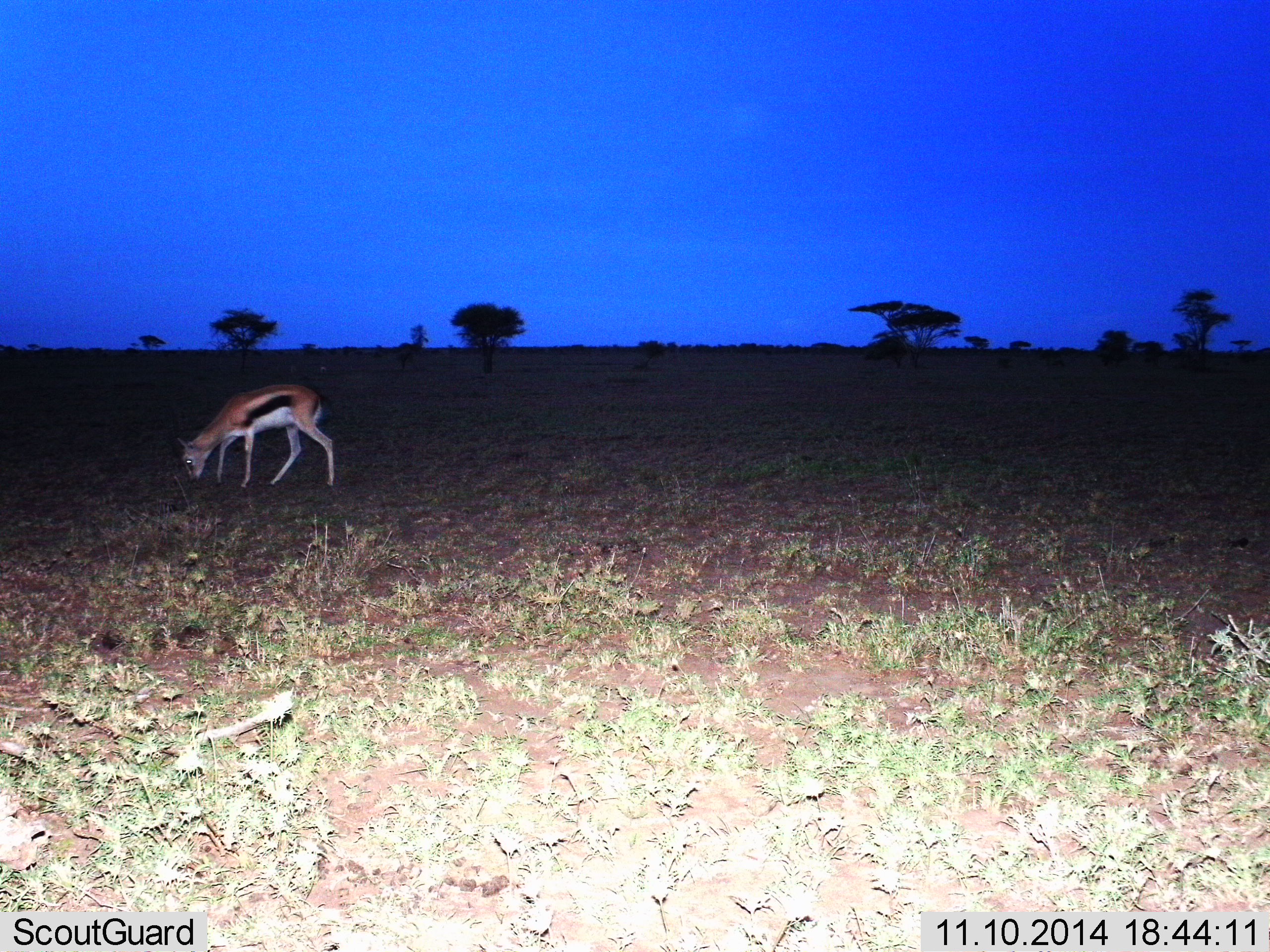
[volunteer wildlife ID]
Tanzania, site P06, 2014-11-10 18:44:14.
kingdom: Animalia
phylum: Chordata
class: Mammalia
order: Artiodactyla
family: Bovidae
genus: Eudorcas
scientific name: Eudorcas thomsonii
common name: thomson's gazelle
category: gazellethomsons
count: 1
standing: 20%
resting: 0%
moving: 0%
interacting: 0%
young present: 0%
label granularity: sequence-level